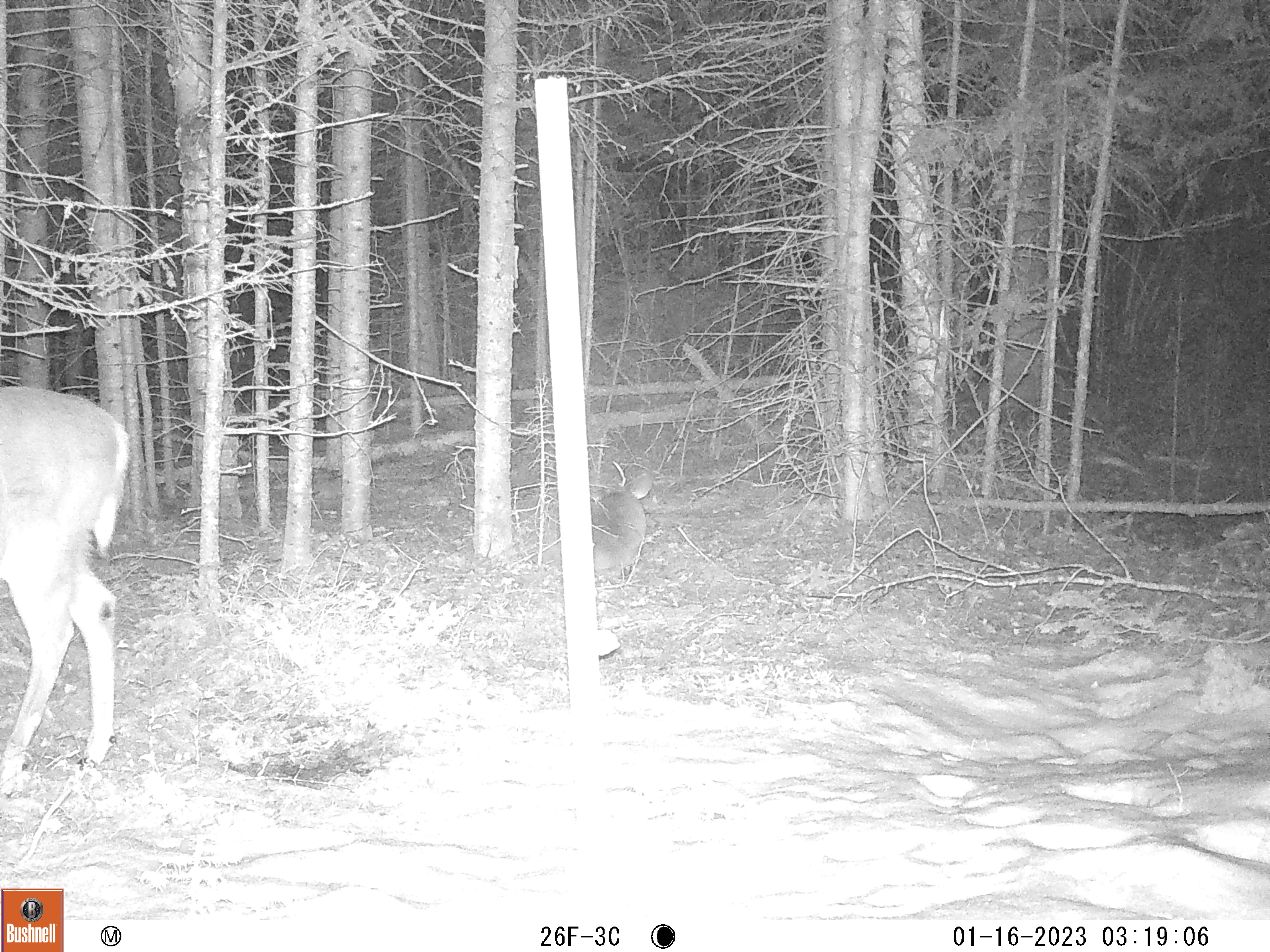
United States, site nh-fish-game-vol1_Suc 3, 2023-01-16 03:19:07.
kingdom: Animalia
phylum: Chordata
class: Mammalia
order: Artiodactyla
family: Cervidae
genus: Odocoileus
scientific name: Odocoileus virginianus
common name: white-tailed deer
White-tailed deer (Odocoileus virginianus).